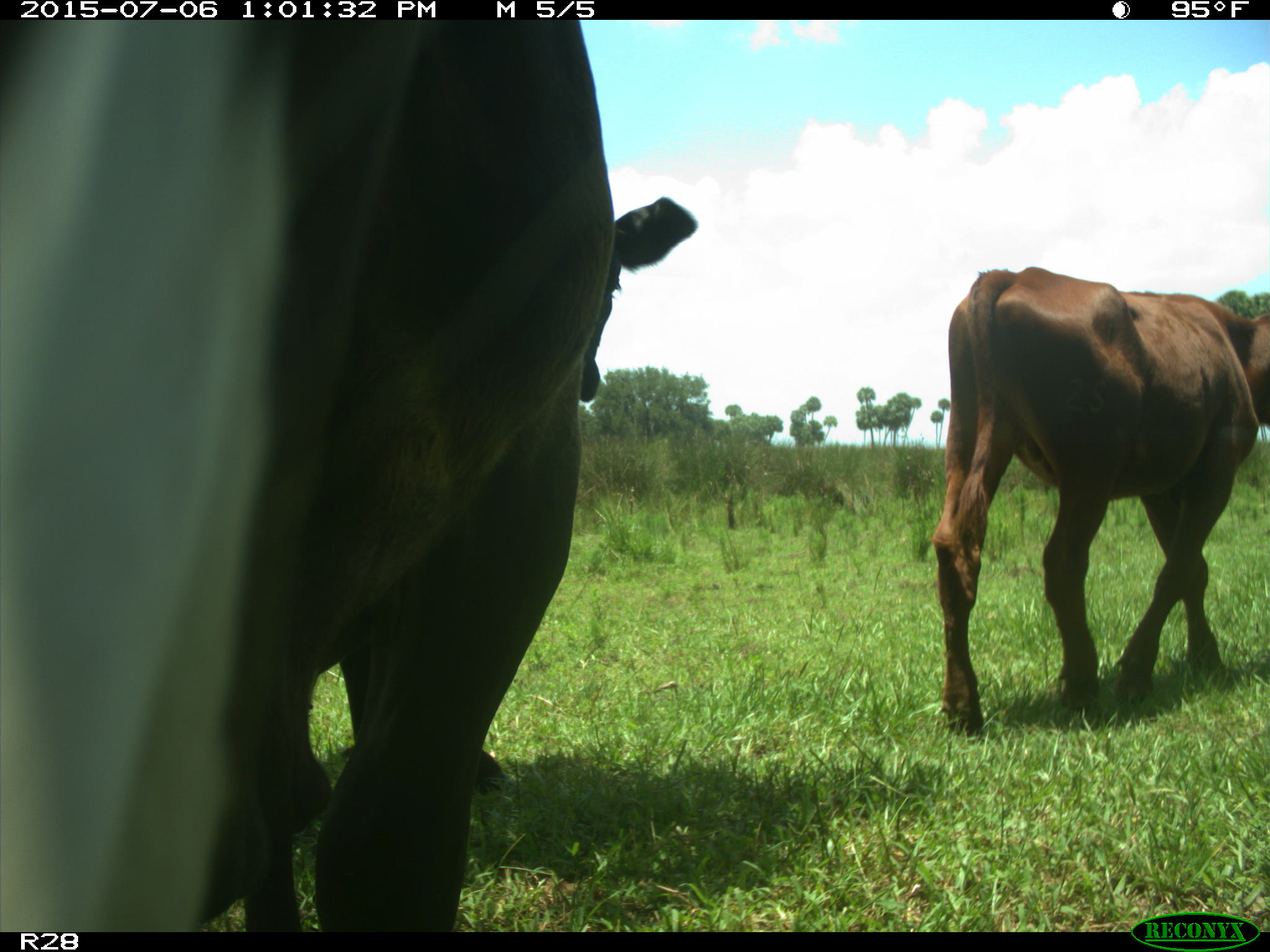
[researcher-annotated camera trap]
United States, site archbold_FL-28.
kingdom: Animalia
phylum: Chordata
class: Mammalia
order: Artiodactyla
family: Bovidae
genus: Bos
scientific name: Bos taurus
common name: domestic cow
Bos taurus (domestic cow).